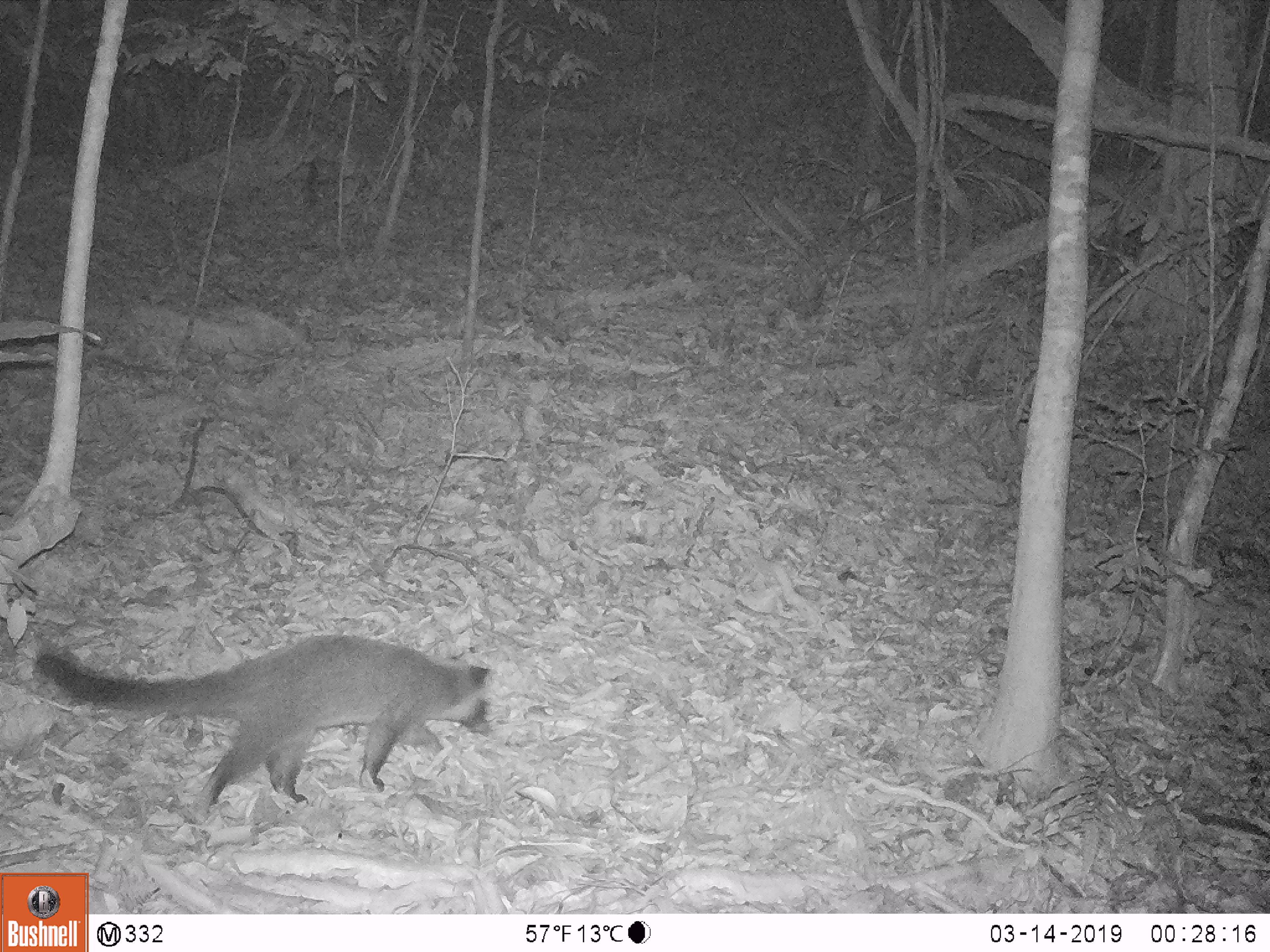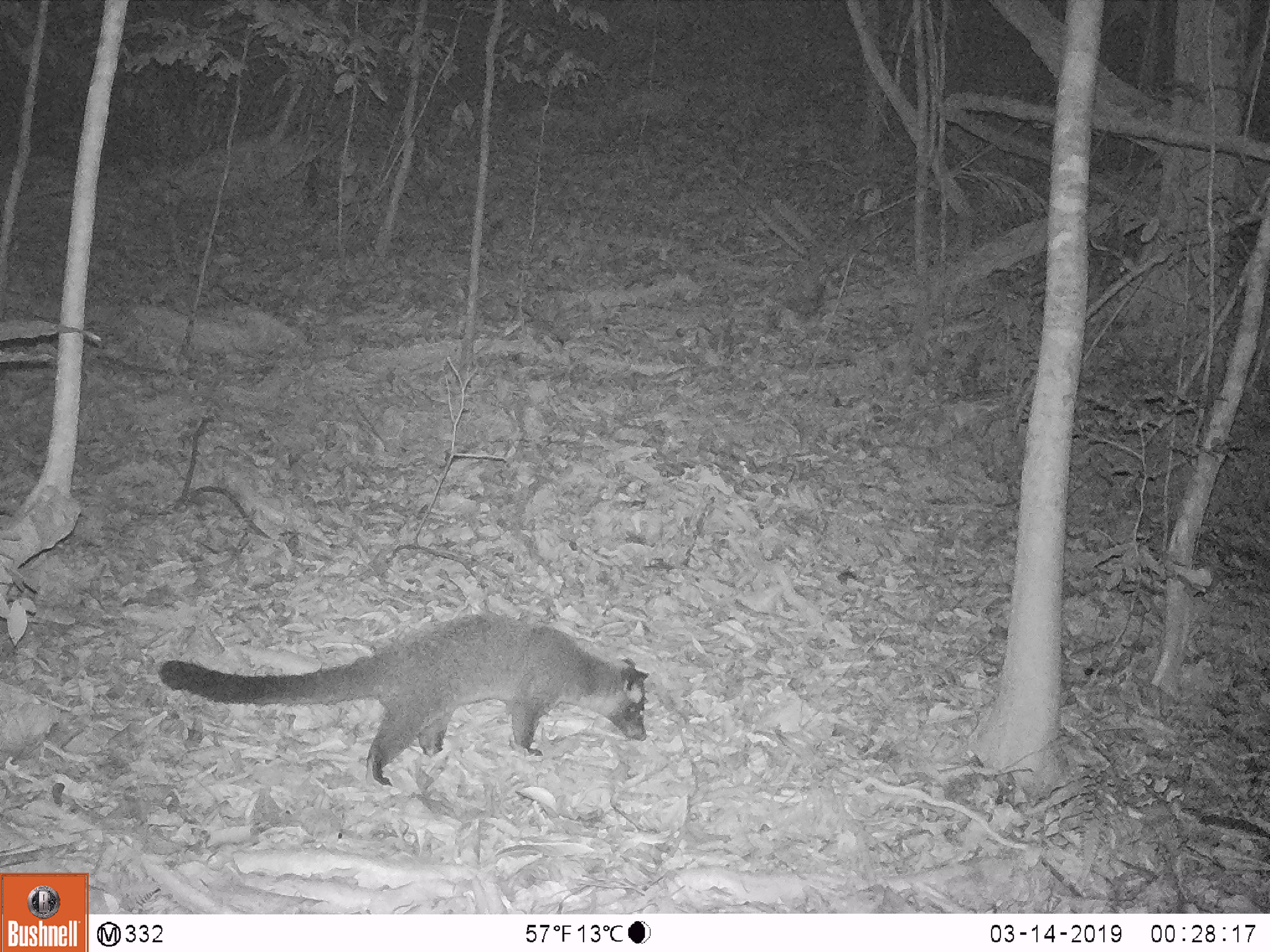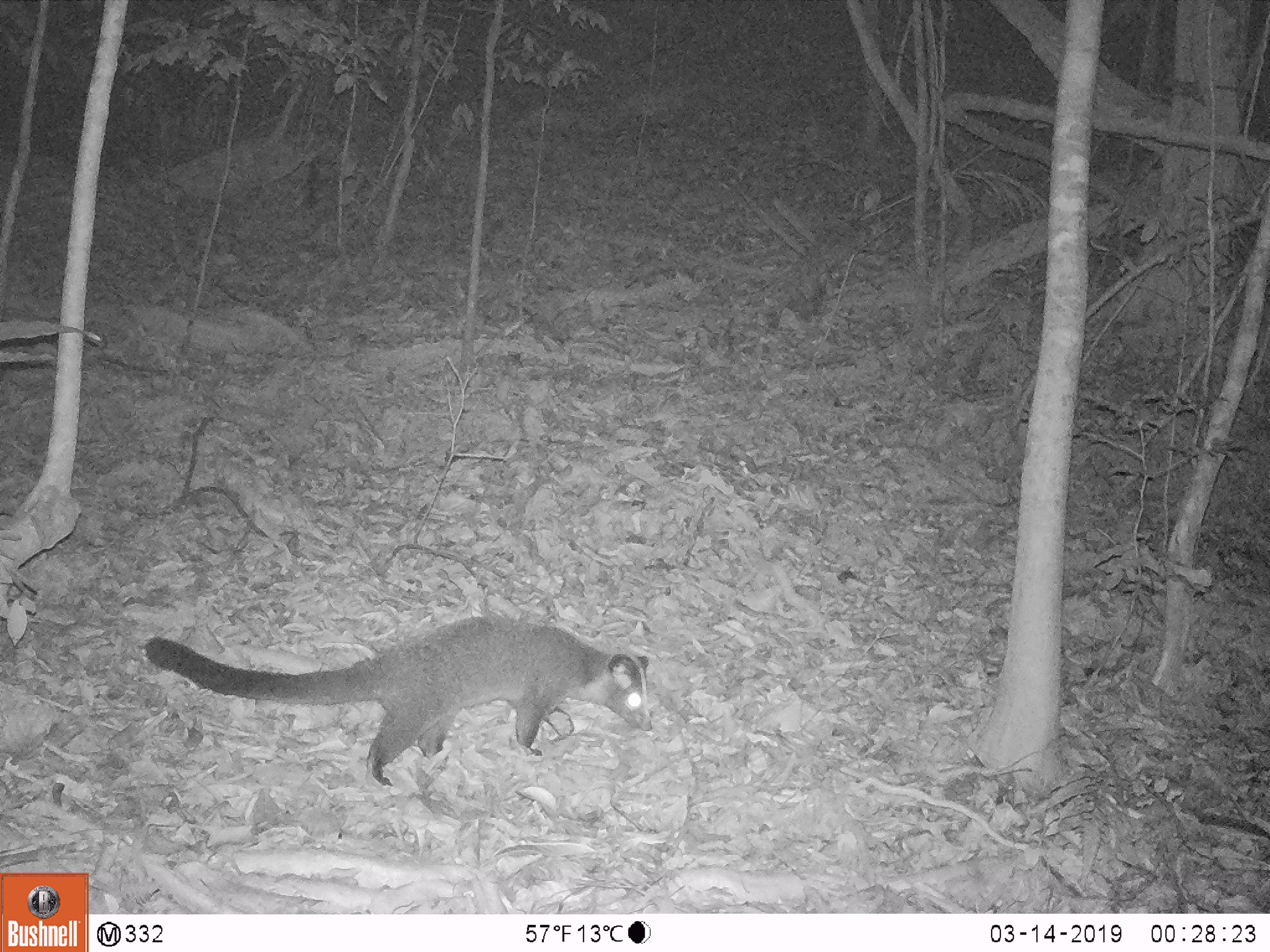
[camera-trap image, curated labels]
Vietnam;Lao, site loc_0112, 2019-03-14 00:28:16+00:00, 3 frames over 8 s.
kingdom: Animalia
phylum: Chordata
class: Mammalia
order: Carnivora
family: Viverridae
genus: Paguma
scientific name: Paguma larvata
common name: masked palm civet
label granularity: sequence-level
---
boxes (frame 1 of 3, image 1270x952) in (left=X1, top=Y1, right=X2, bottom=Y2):
masked palm civet: (left=36, top=630, right=494, bottom=815)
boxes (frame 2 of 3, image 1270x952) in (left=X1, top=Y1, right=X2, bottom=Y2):
masked palm civet: (left=157, top=610, right=649, bottom=789)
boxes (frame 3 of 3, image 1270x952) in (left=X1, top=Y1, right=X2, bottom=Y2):
masked palm civet: (left=141, top=613, right=652, bottom=787)